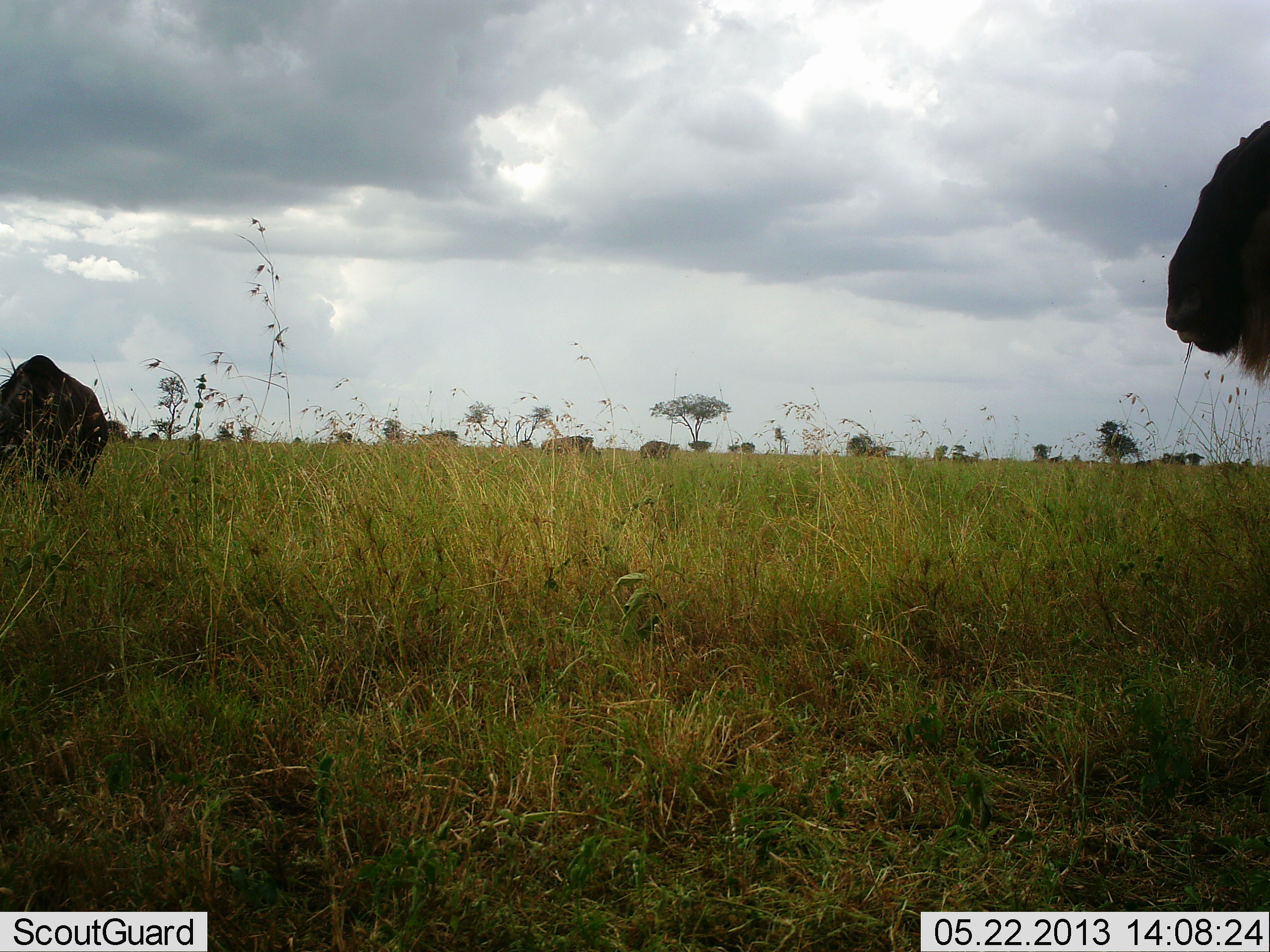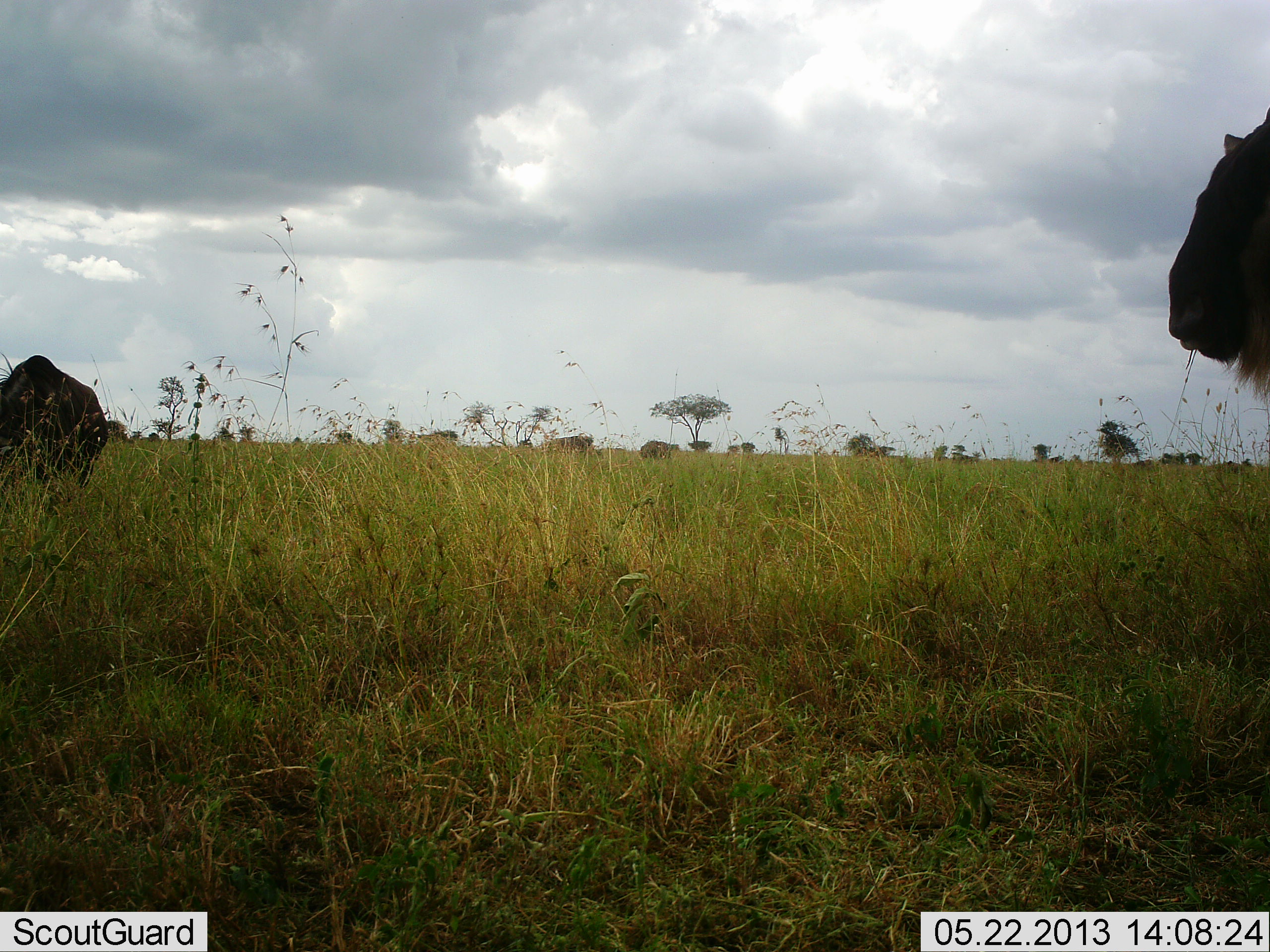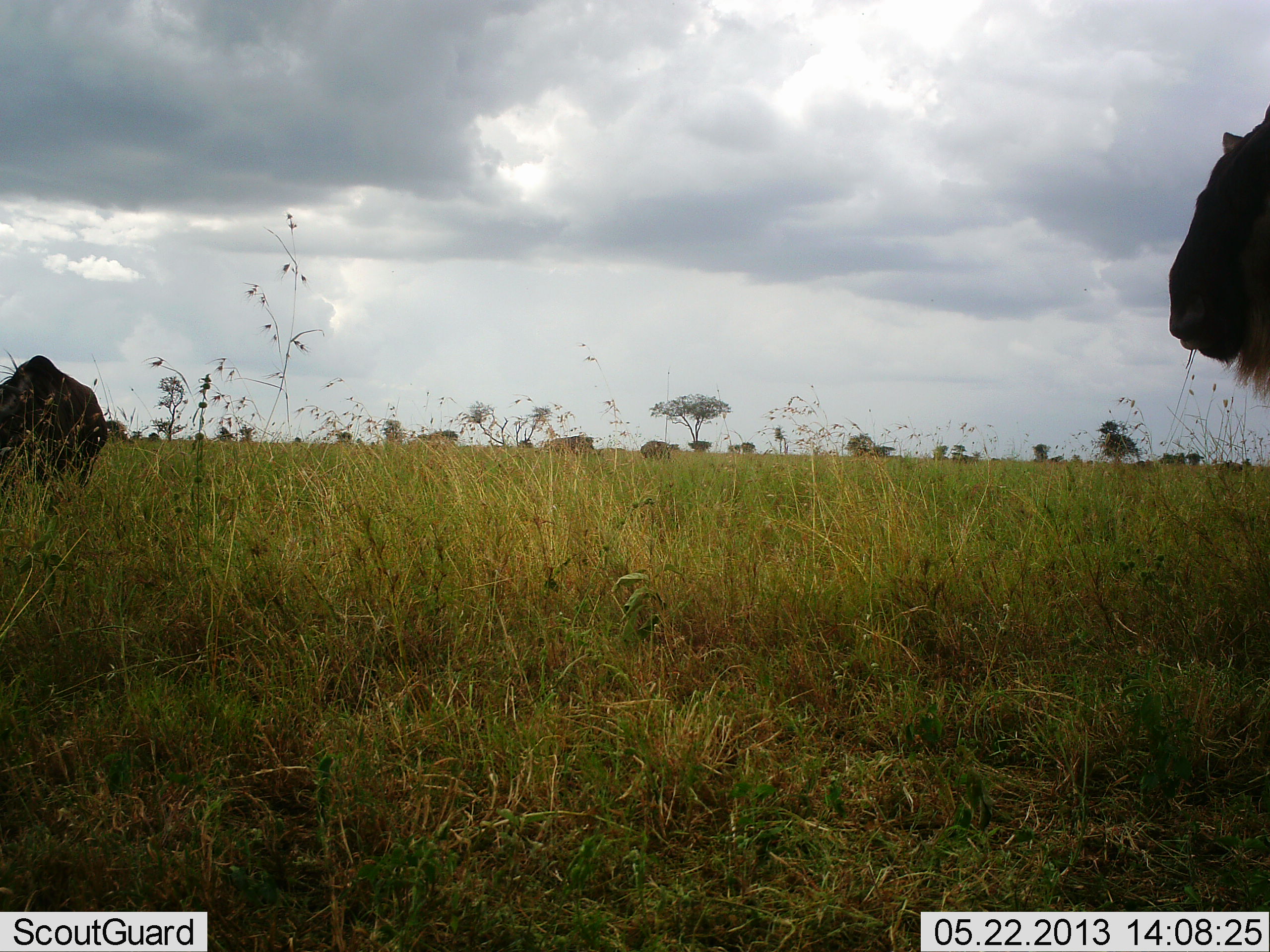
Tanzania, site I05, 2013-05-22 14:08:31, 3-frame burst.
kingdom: Animalia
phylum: Chordata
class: Mammalia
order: Artiodactyla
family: Bovidae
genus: Connochaetes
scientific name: Connochaetes taurinus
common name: blue wildebeest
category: wildebeest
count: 2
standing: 92%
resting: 0%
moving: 0%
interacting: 0%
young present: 0%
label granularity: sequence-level